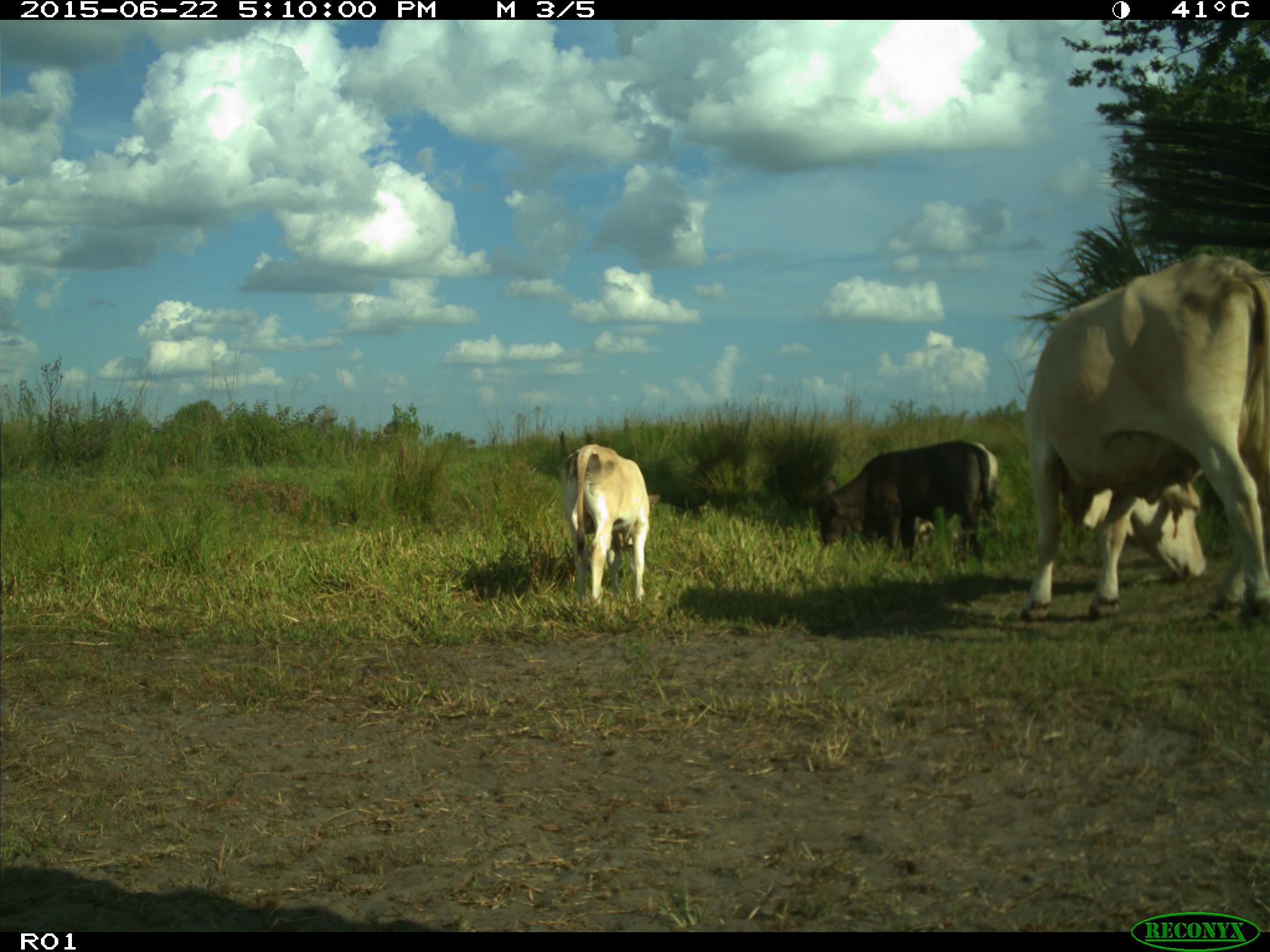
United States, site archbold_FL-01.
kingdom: Animalia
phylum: Chordata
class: Mammalia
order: Artiodactyla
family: Bovidae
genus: Bos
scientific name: Bos taurus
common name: domestic cow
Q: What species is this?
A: Bos taurus (domestic cow).